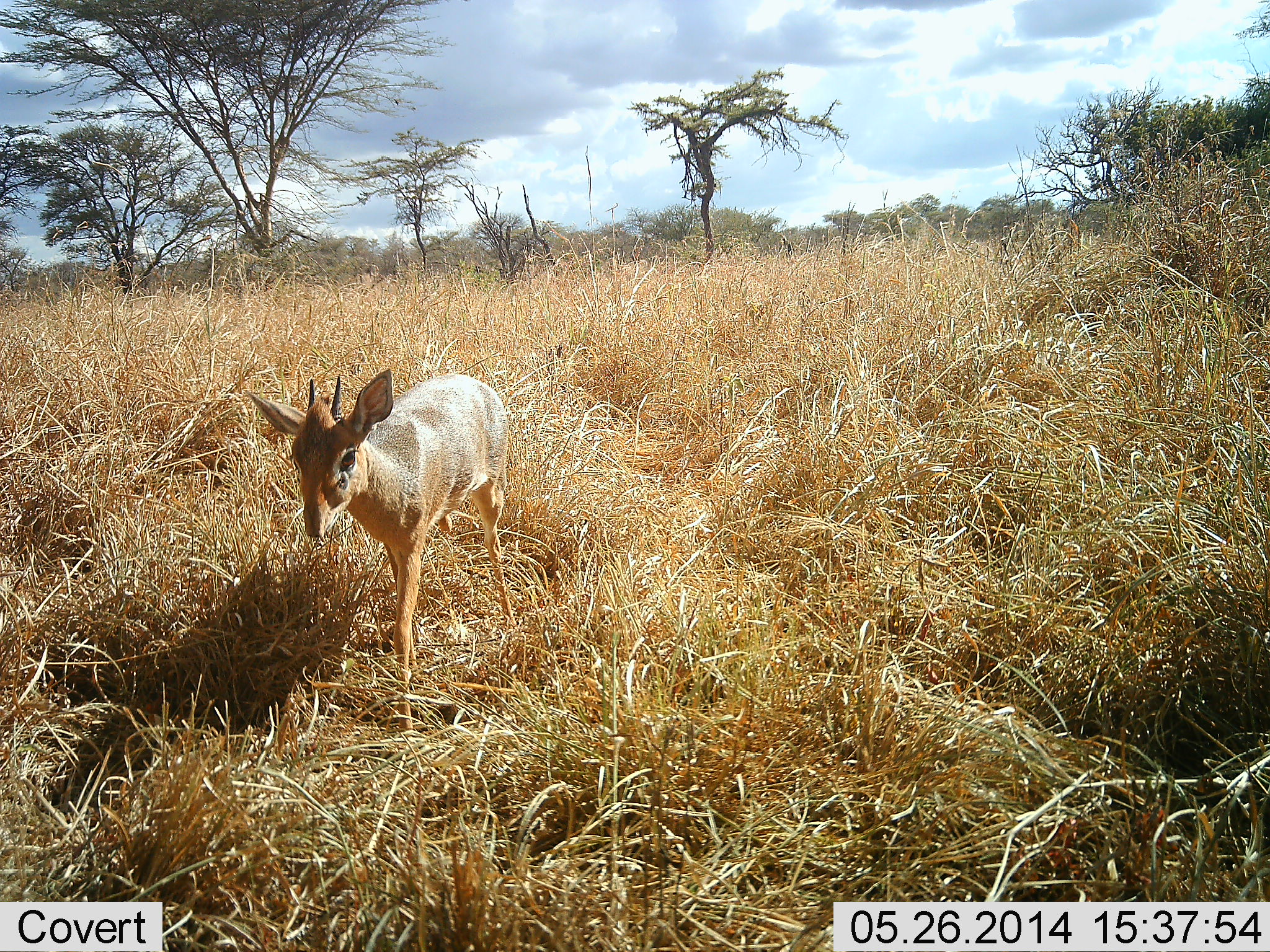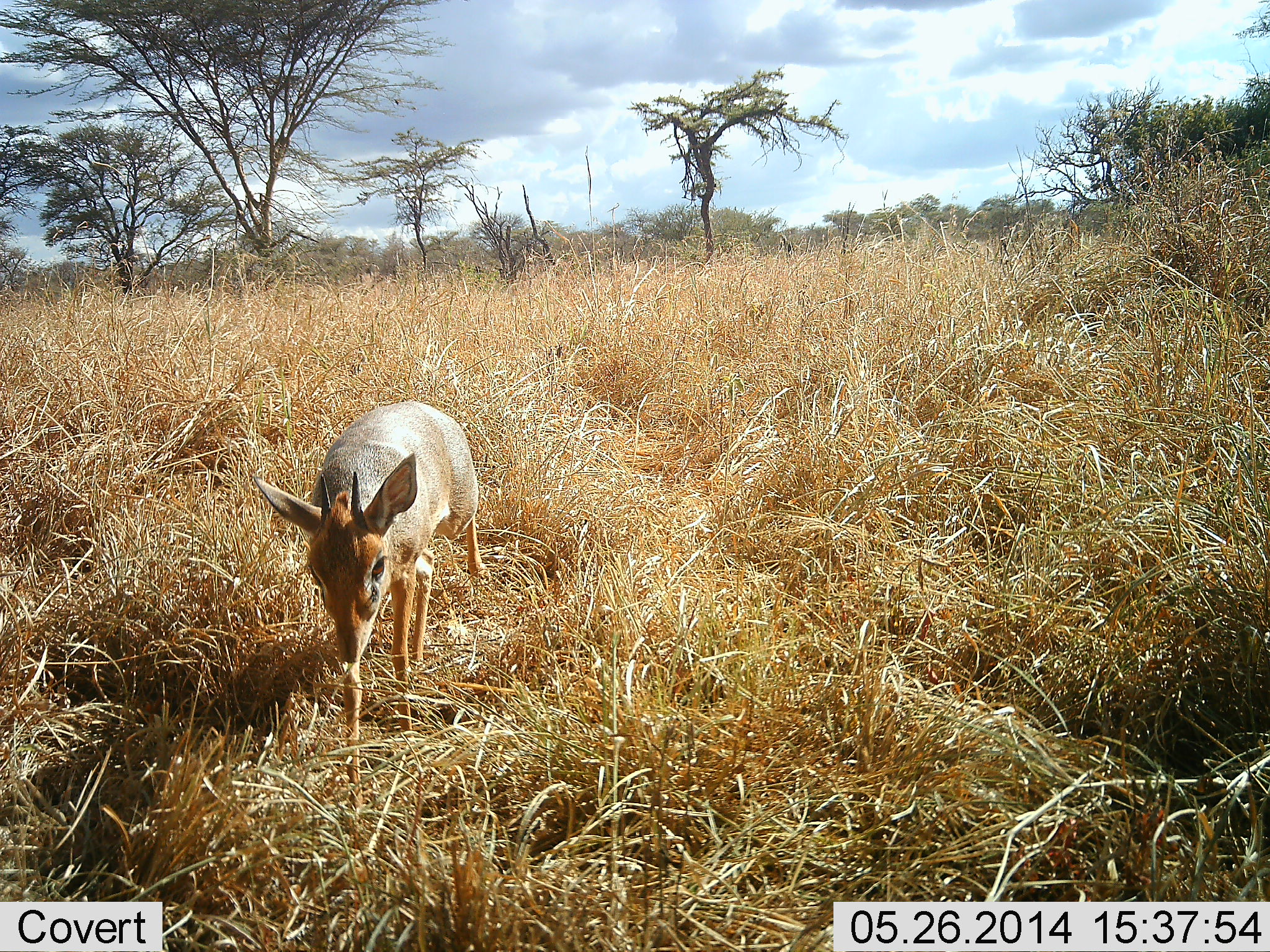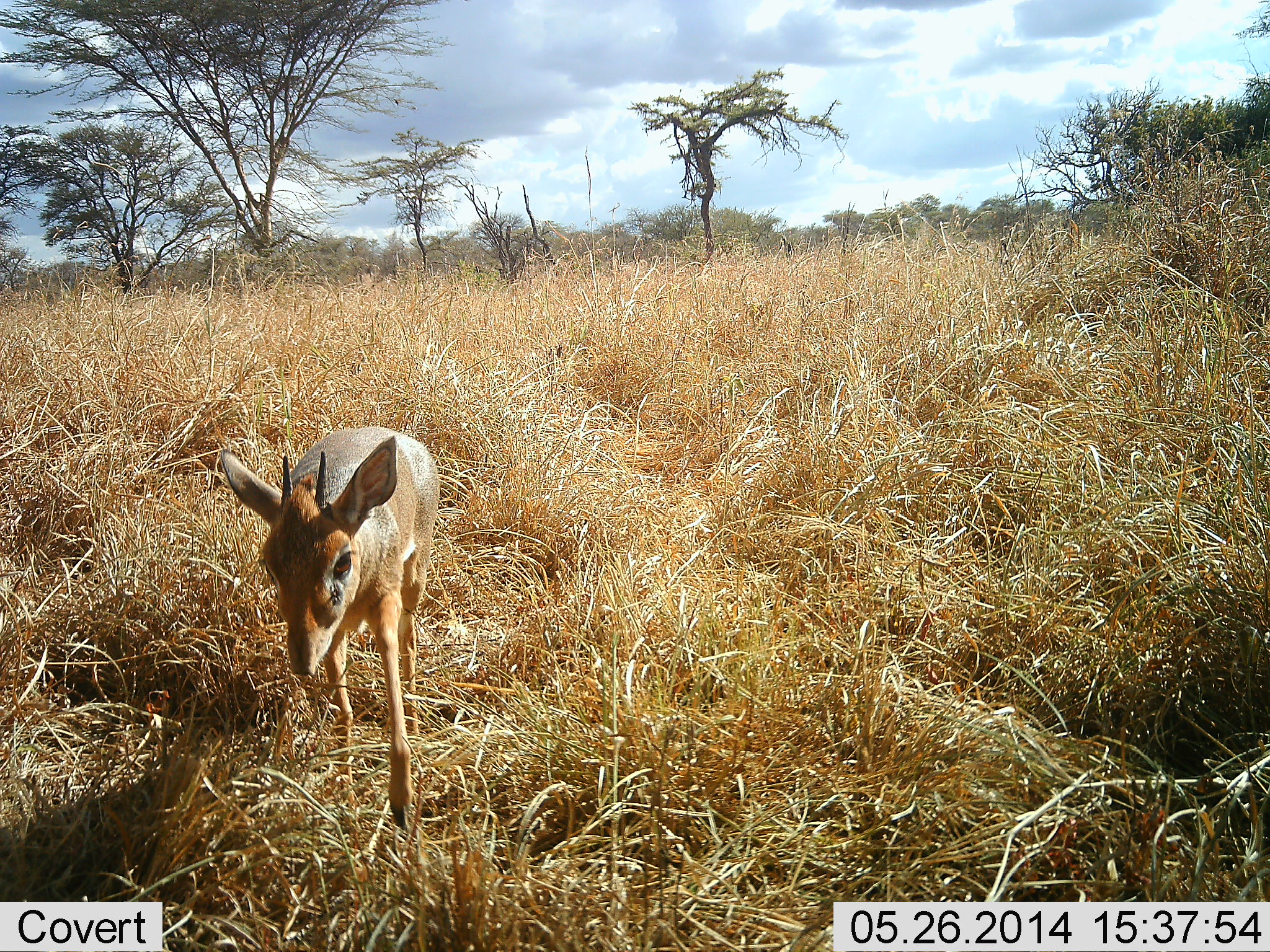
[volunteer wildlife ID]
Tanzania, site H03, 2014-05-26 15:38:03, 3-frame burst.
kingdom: Animalia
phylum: Chordata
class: Mammalia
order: Artiodactyla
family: Bovidae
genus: Madoqua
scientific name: Madoqua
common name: dikdik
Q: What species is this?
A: Dikdik (Madoqua).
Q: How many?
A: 1.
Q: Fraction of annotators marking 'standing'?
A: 0%.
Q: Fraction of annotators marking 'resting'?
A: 0%.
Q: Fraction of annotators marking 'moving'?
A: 100%.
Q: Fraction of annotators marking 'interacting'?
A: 0%.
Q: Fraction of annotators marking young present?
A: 0%.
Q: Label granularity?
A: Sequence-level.